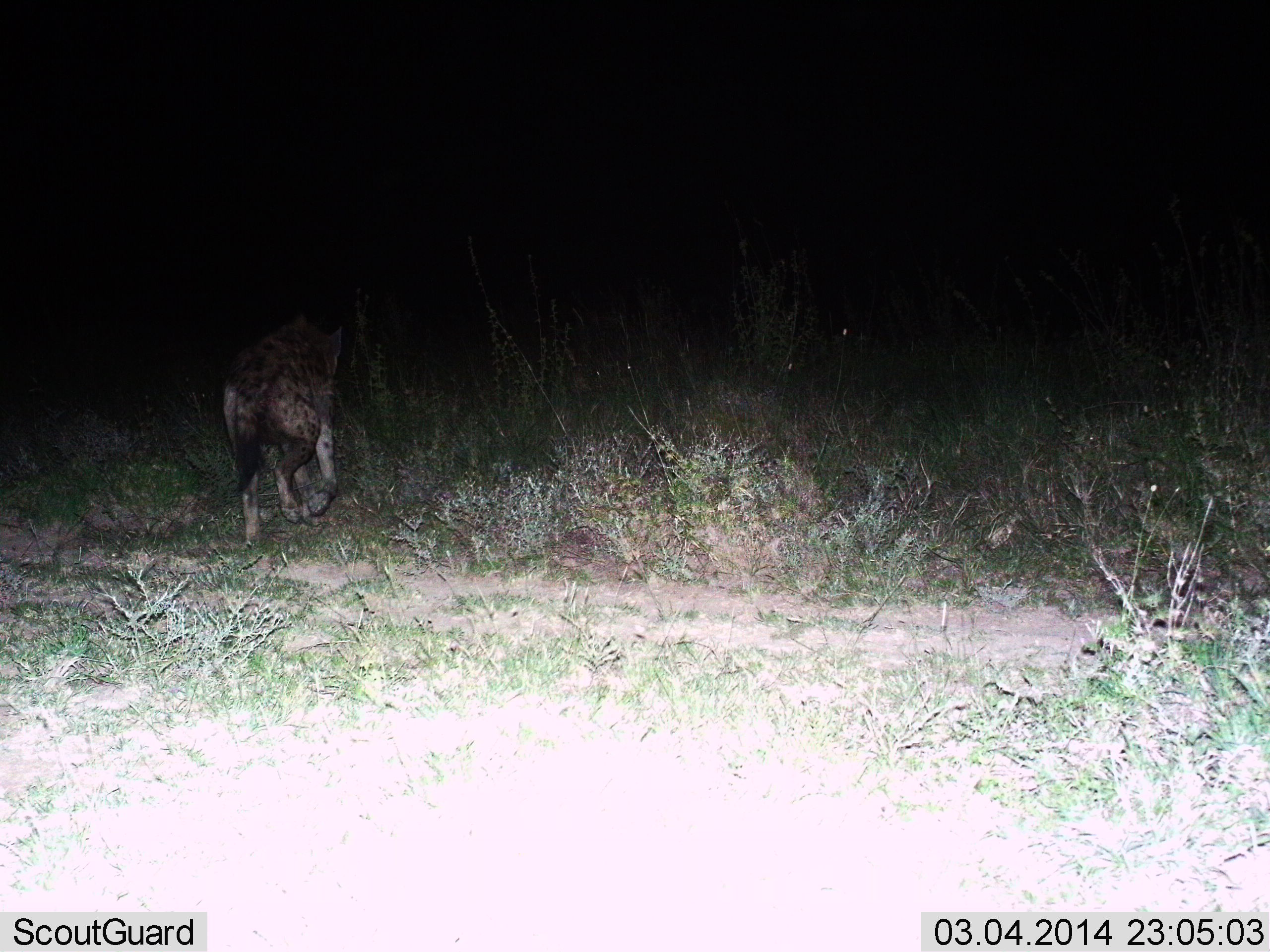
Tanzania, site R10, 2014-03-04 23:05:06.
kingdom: Animalia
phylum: Chordata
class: Mammalia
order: Carnivora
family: Hyaenidae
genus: Crocuta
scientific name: Crocuta crocuta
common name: spotted hyena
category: hyenaspotted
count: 1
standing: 10%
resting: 0%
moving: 100%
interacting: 0%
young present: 0%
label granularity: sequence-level